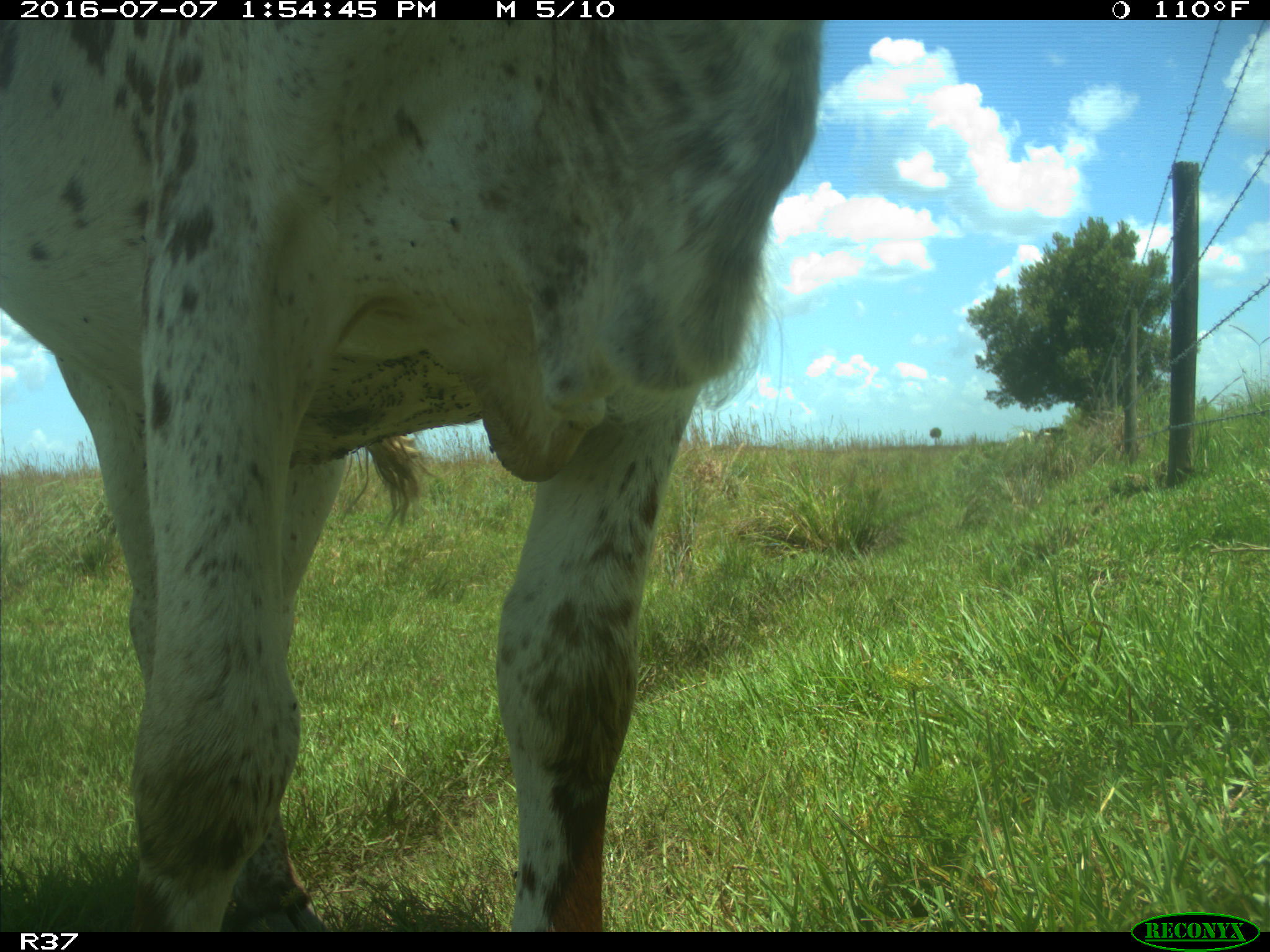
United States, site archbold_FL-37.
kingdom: Animalia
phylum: Chordata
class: Mammalia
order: Artiodactyla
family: Bovidae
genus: Bos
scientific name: Bos taurus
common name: domestic cow